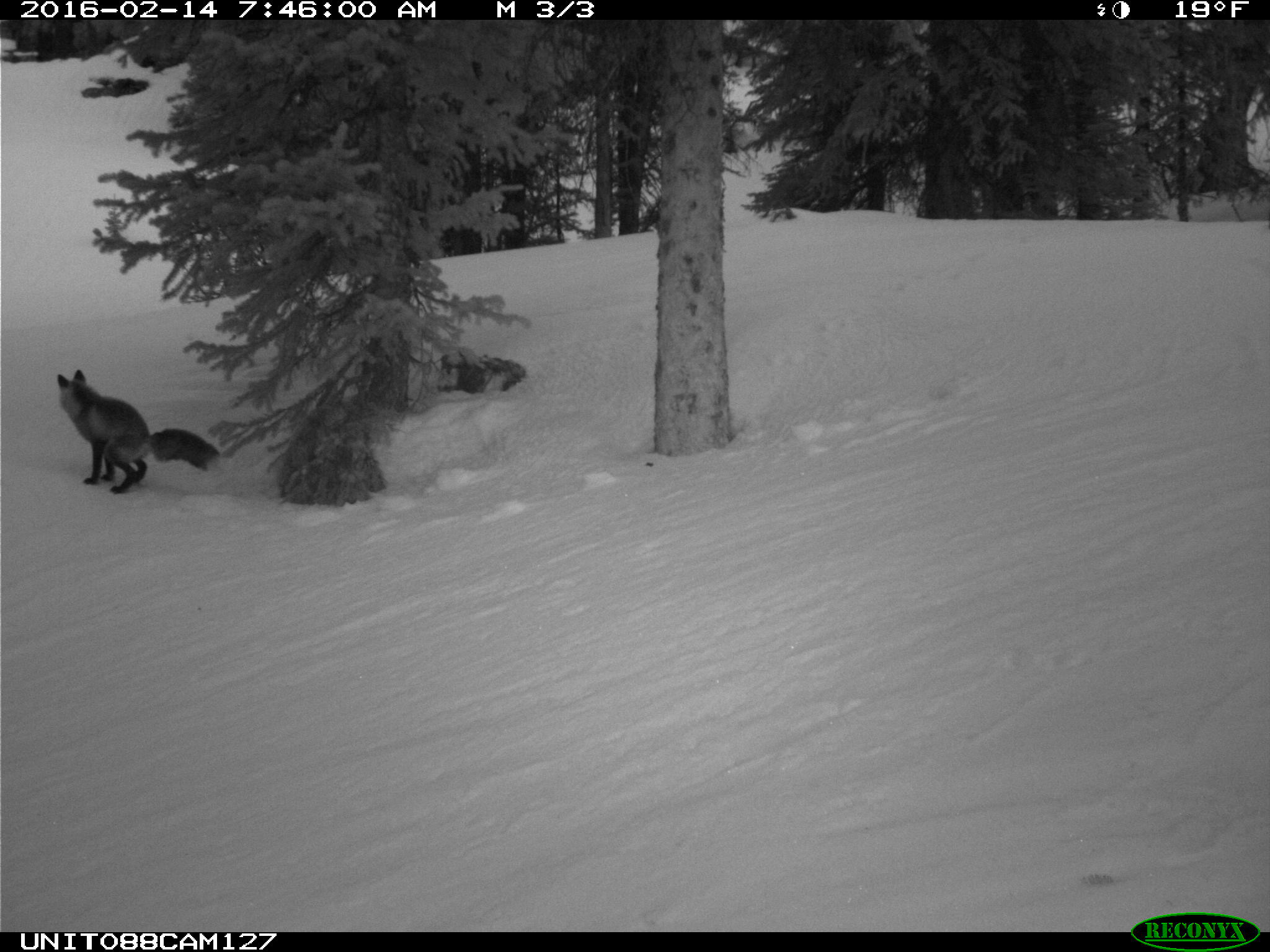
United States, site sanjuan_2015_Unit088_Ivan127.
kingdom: Animalia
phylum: Chordata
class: Mammalia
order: Carnivora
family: Canidae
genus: Vulpes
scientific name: Vulpes vulpes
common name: red fox